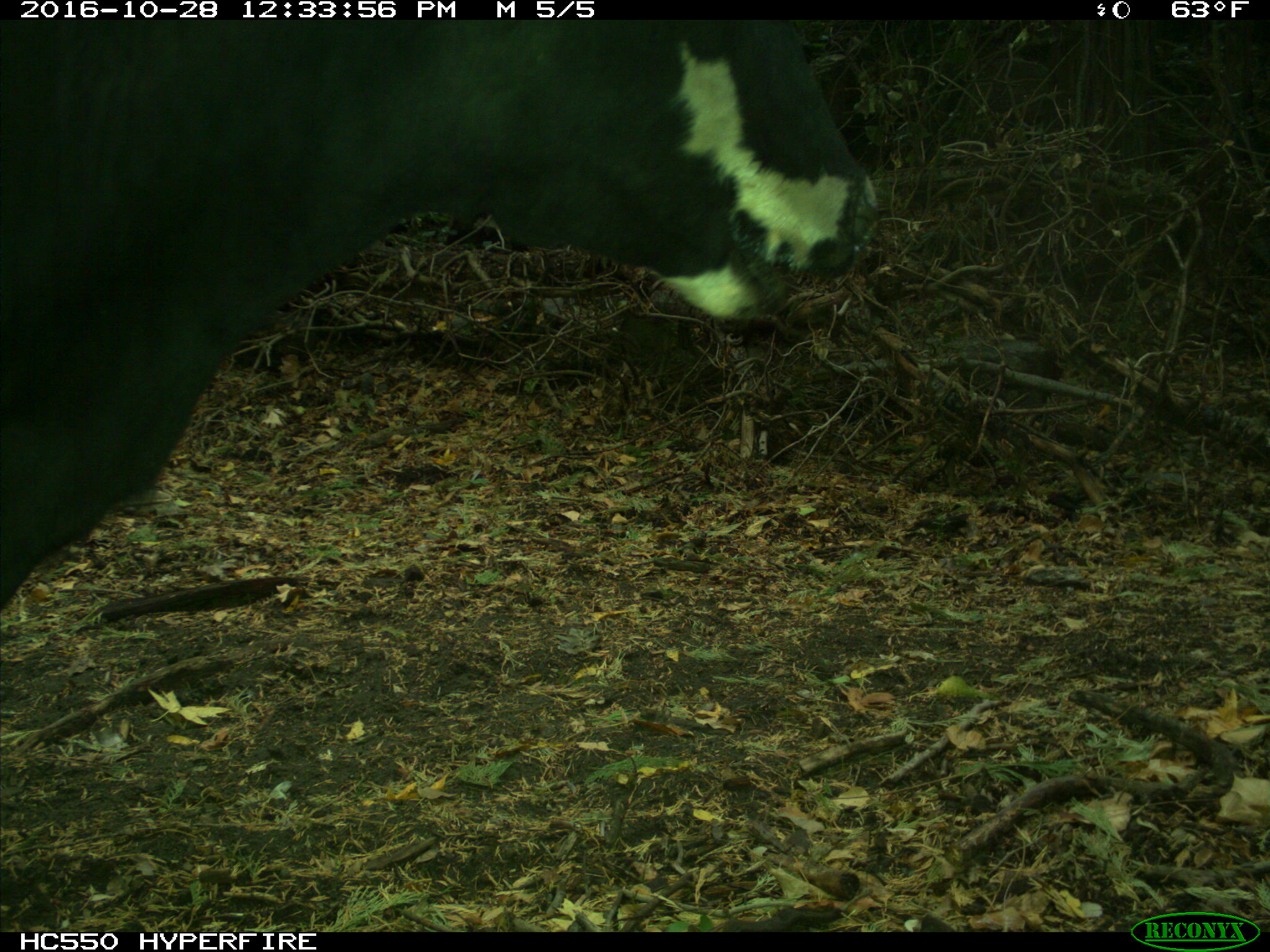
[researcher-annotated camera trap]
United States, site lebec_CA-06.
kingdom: Animalia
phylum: Chordata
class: Mammalia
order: Artiodactyla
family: Bovidae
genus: Bos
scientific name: Bos taurus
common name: domestic cow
Bos taurus (domestic cow).